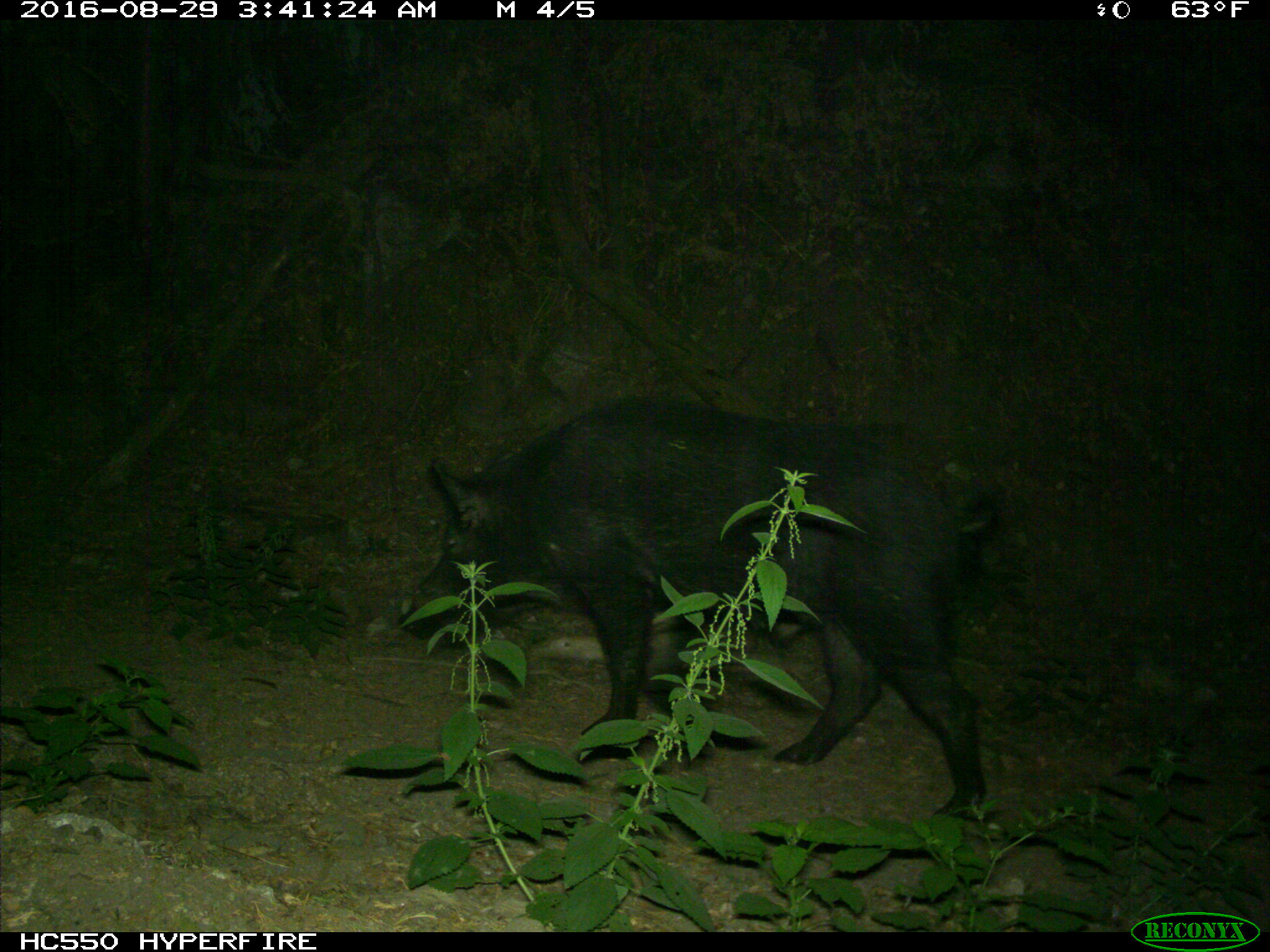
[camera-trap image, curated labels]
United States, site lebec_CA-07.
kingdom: Animalia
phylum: Chordata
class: Mammalia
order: Artiodactyla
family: Suidae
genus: Sus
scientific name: Sus scrofa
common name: wild boar